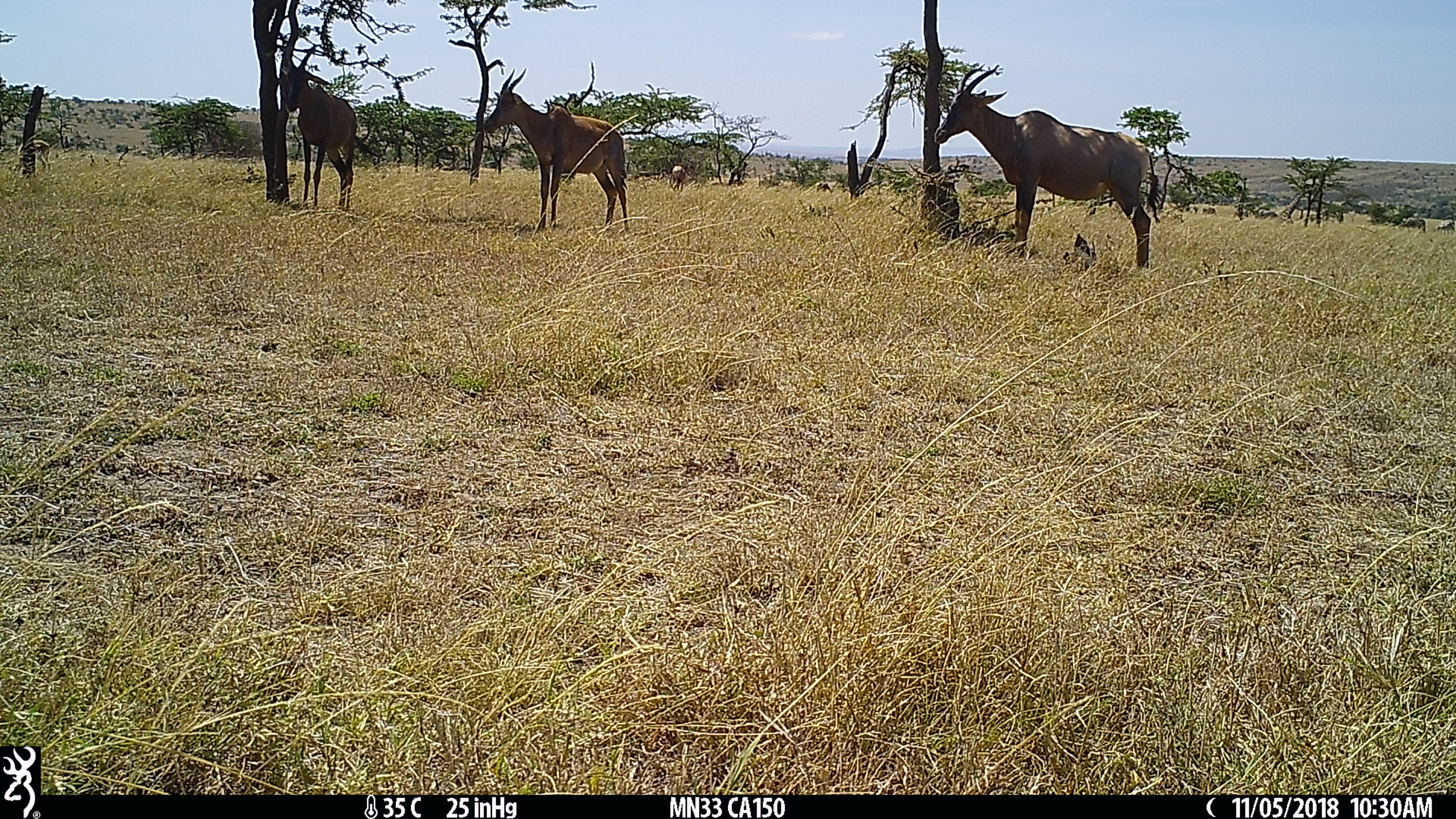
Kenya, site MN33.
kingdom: Animalia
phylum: Chordata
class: Mammalia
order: Artiodactyla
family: Bovidae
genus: Damaliscus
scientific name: Damaliscus lunatus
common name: topi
Topi (Damaliscus lunatus).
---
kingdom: Animalia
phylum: Chordata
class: Mammalia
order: Artiodactyla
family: Giraffidae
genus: Giraffa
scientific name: Giraffa camelopardalis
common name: northern giraffe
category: giraffe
Giraffe (northern giraffe) (Giraffa camelopardalis).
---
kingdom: Animalia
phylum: Chordata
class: Mammalia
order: Artiodactyla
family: Bovidae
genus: Eudorcas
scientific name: Eudorcas thomsonii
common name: thomon's gazelle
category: gazelle thomsons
Gazelle thomsons (thomon's gazelle) (Eudorcas thomsonii).